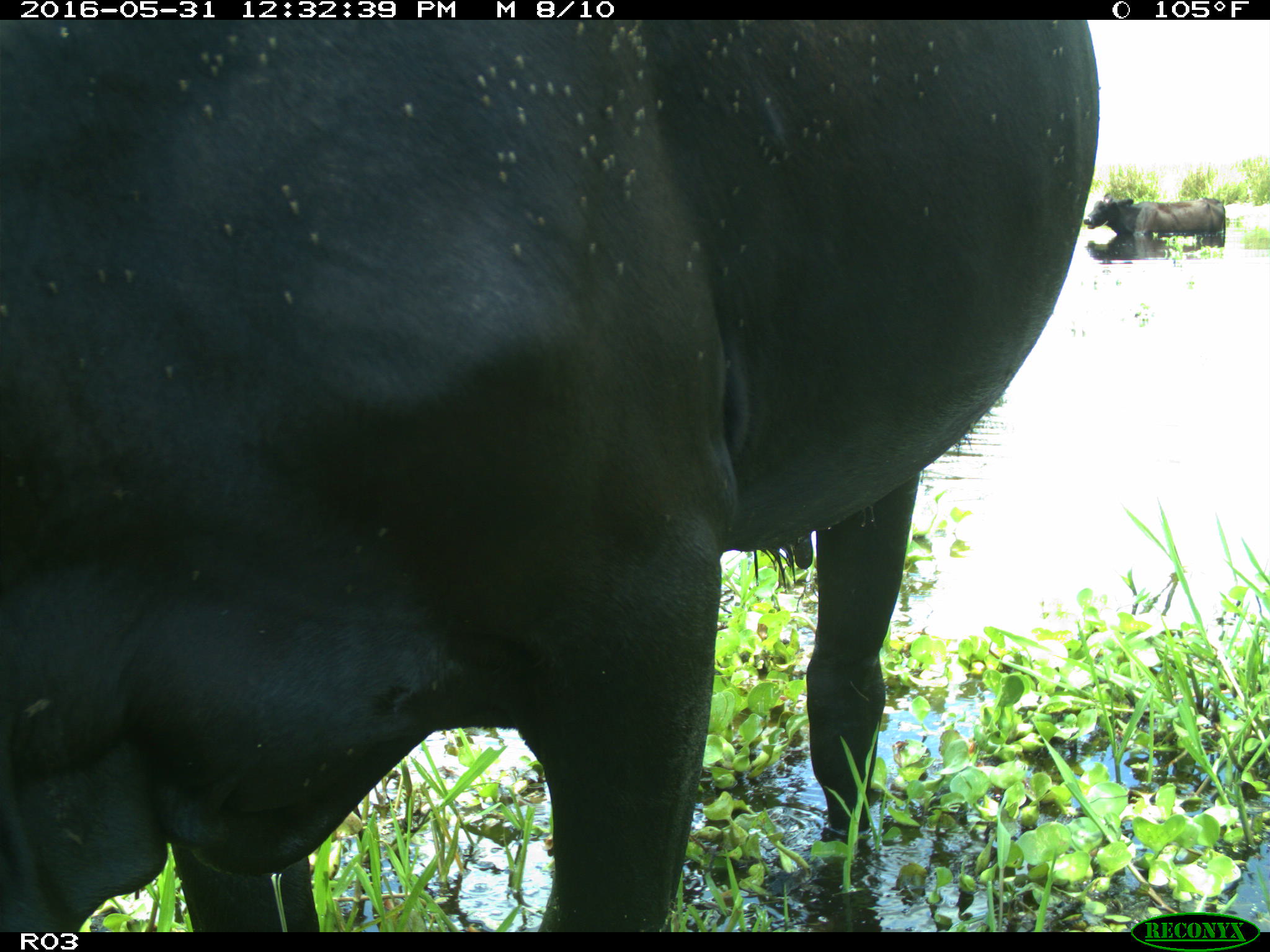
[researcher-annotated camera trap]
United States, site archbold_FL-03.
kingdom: Animalia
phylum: Chordata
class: Mammalia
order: Artiodactyla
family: Bovidae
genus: Bos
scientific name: Bos taurus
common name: domestic cow